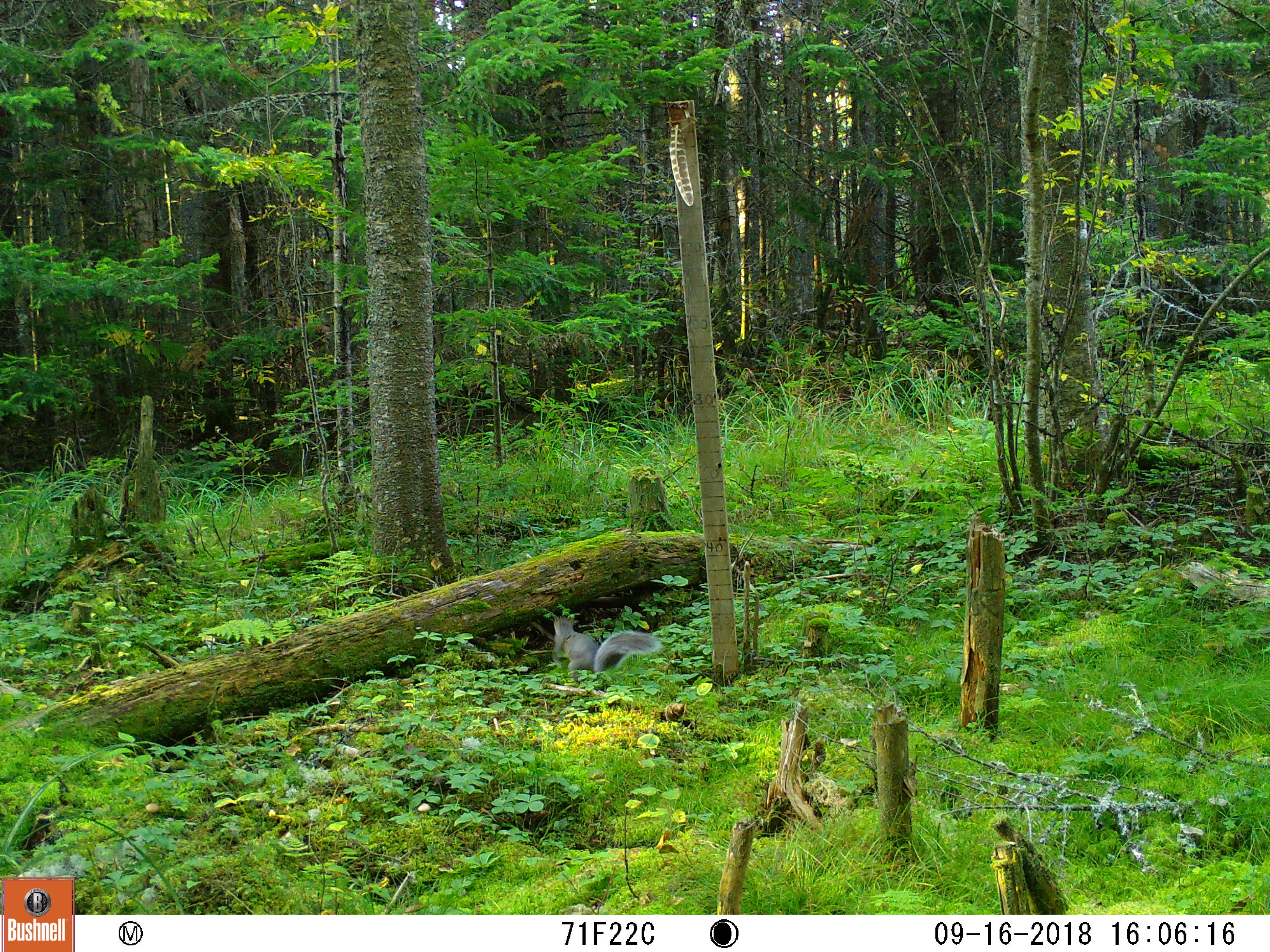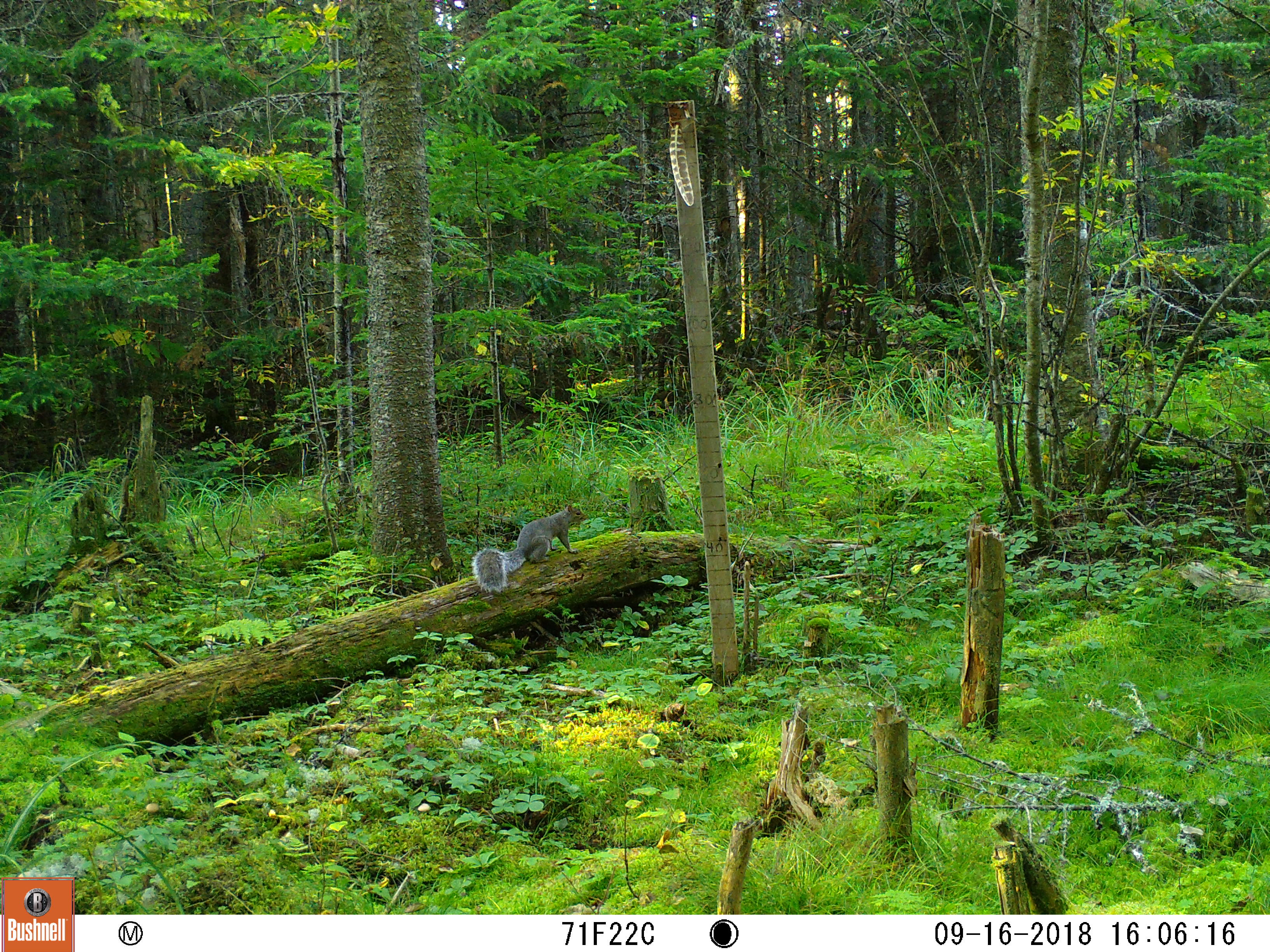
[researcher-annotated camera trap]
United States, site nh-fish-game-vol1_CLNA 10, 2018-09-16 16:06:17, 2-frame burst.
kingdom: Animalia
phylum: Chordata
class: Mammalia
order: Rodentia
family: Sciuridae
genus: Sciurus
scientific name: Sciurus carolinensis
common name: gray squirrel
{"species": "gray squirrel (Sciurus carolinensis)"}